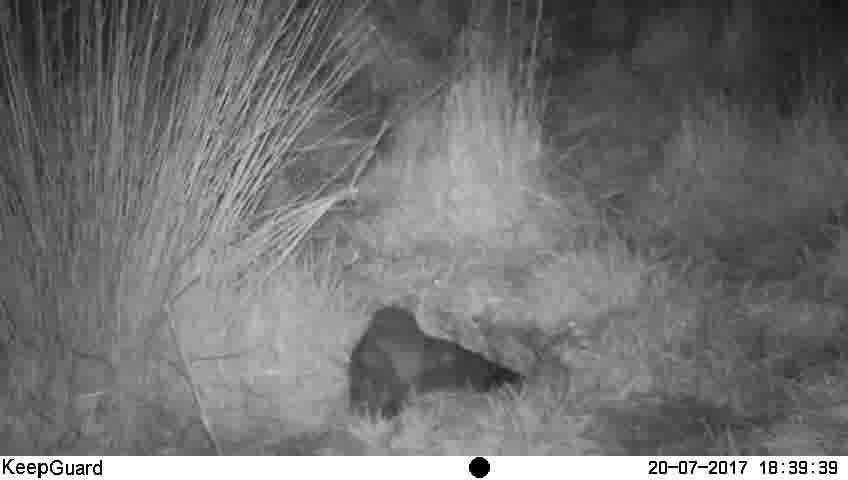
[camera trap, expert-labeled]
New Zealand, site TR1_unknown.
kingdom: Animalia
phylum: Chordata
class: Aves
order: Strigiformes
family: Strigidae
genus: Ninox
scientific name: Ninox novaeseelandiae novaeseelandiae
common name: morepork